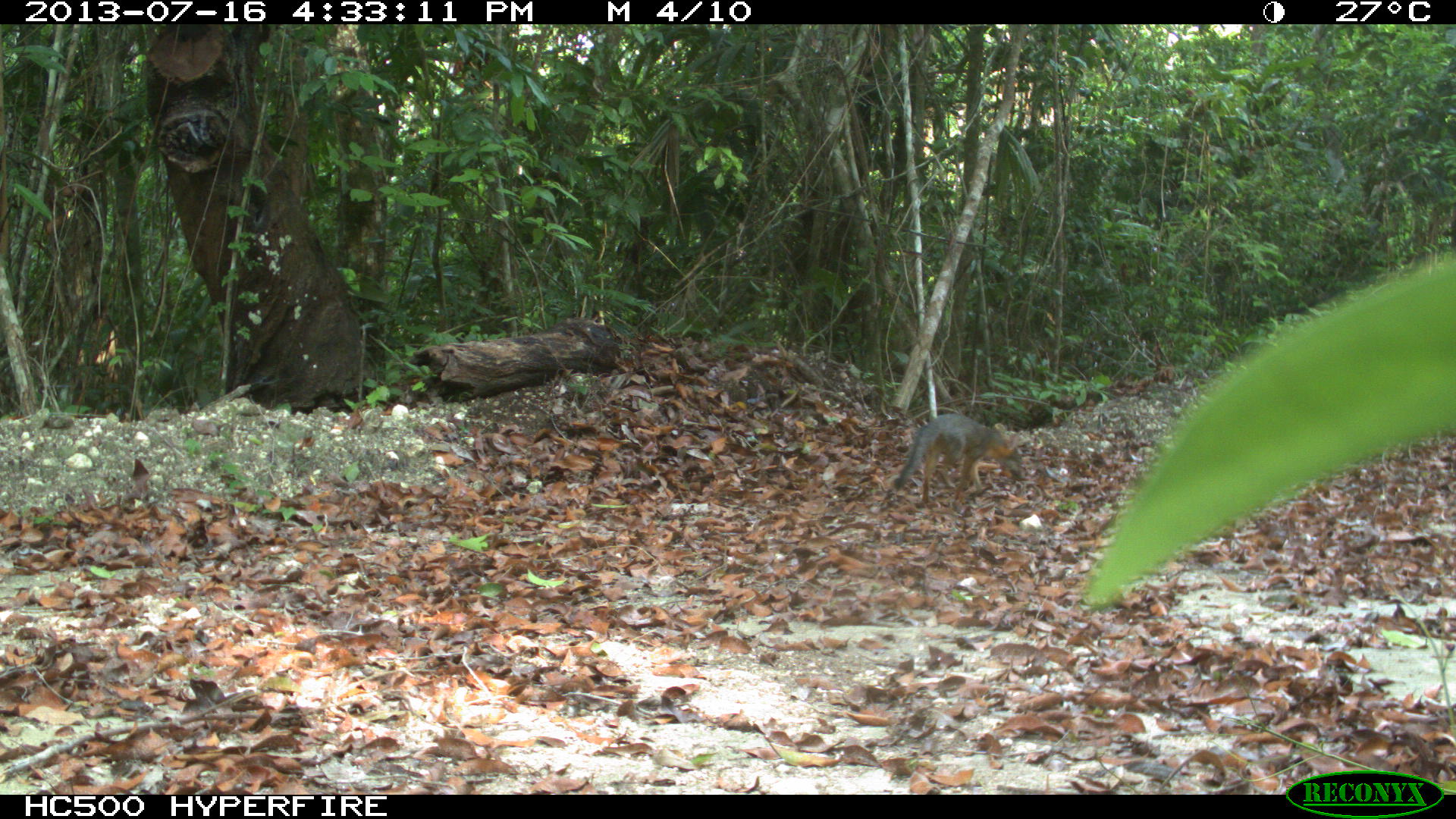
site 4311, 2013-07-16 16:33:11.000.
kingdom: Animalia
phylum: Chordata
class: Mammalia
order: Carnivora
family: Canidae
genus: Urocyon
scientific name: Urocyon cinereoargenteus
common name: gray fox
Urocyon cinereoargenteus (gray fox), count 1.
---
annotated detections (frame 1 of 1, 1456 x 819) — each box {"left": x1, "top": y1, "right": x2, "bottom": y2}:
urocyon cinereoargenteus: {"left": 890, "top": 412, "right": 1023, "bottom": 507}